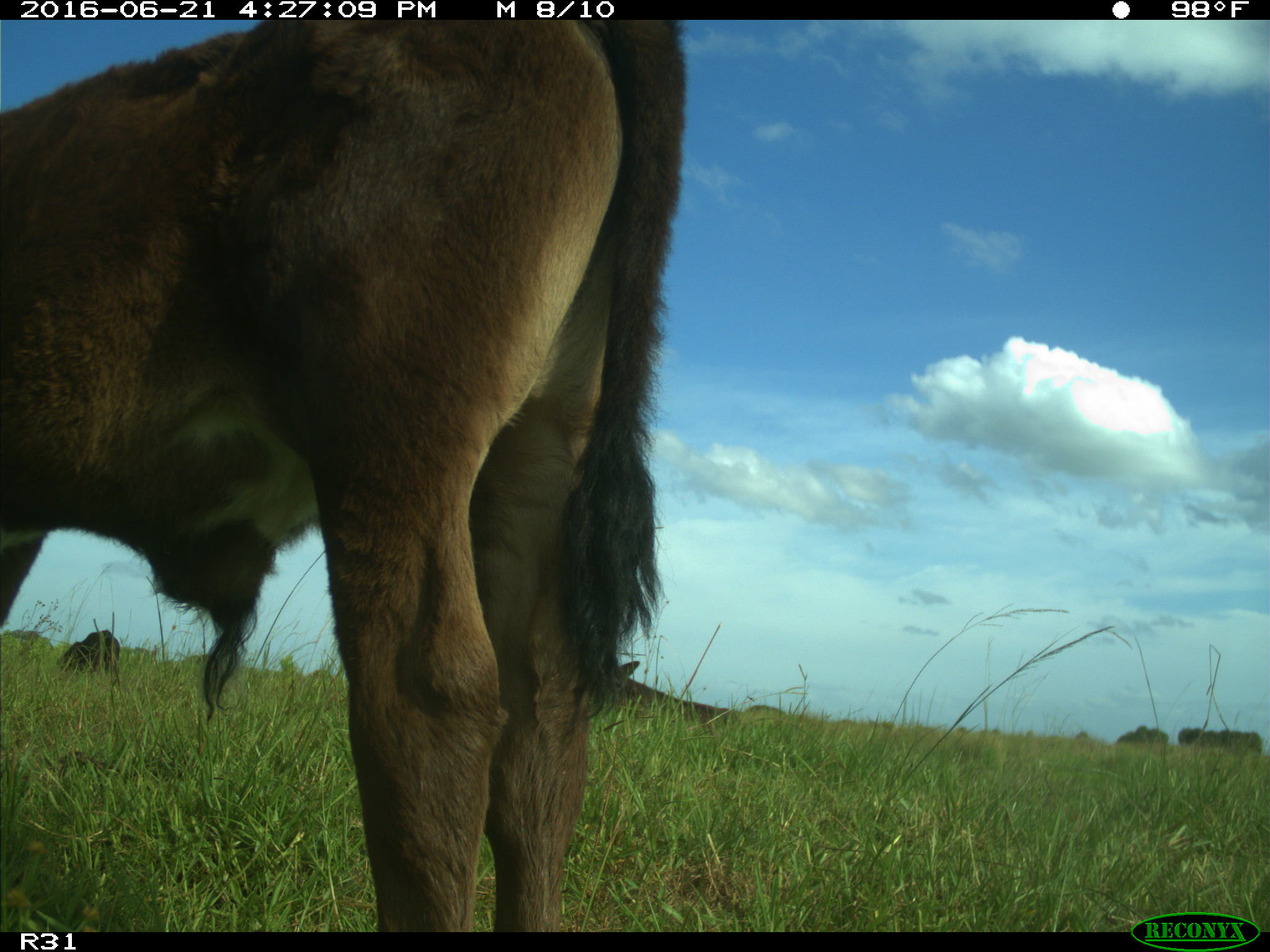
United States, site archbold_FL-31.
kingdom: Animalia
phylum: Chordata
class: Mammalia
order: Artiodactyla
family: Bovidae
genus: Bos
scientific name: Bos taurus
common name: domestic cow